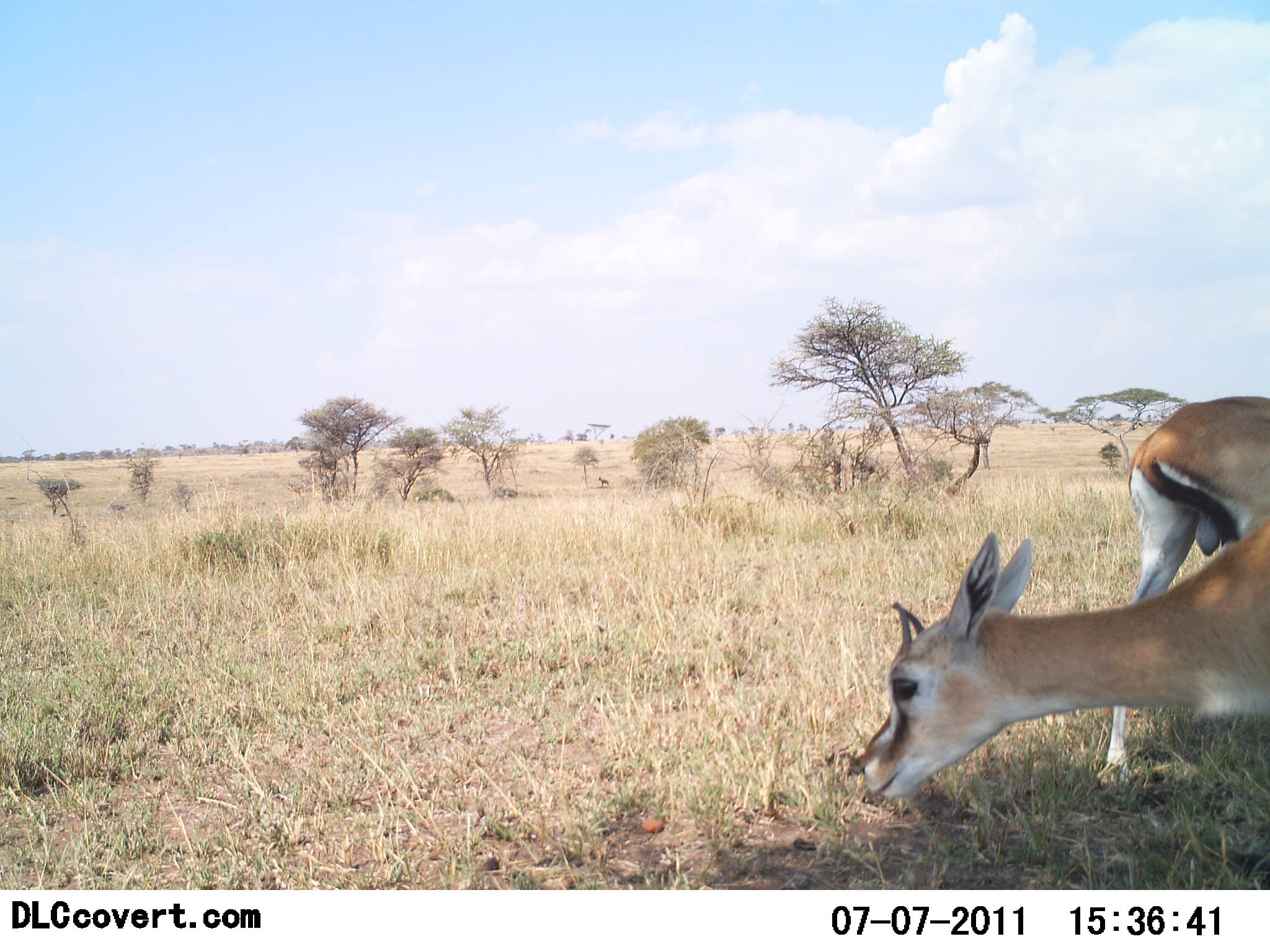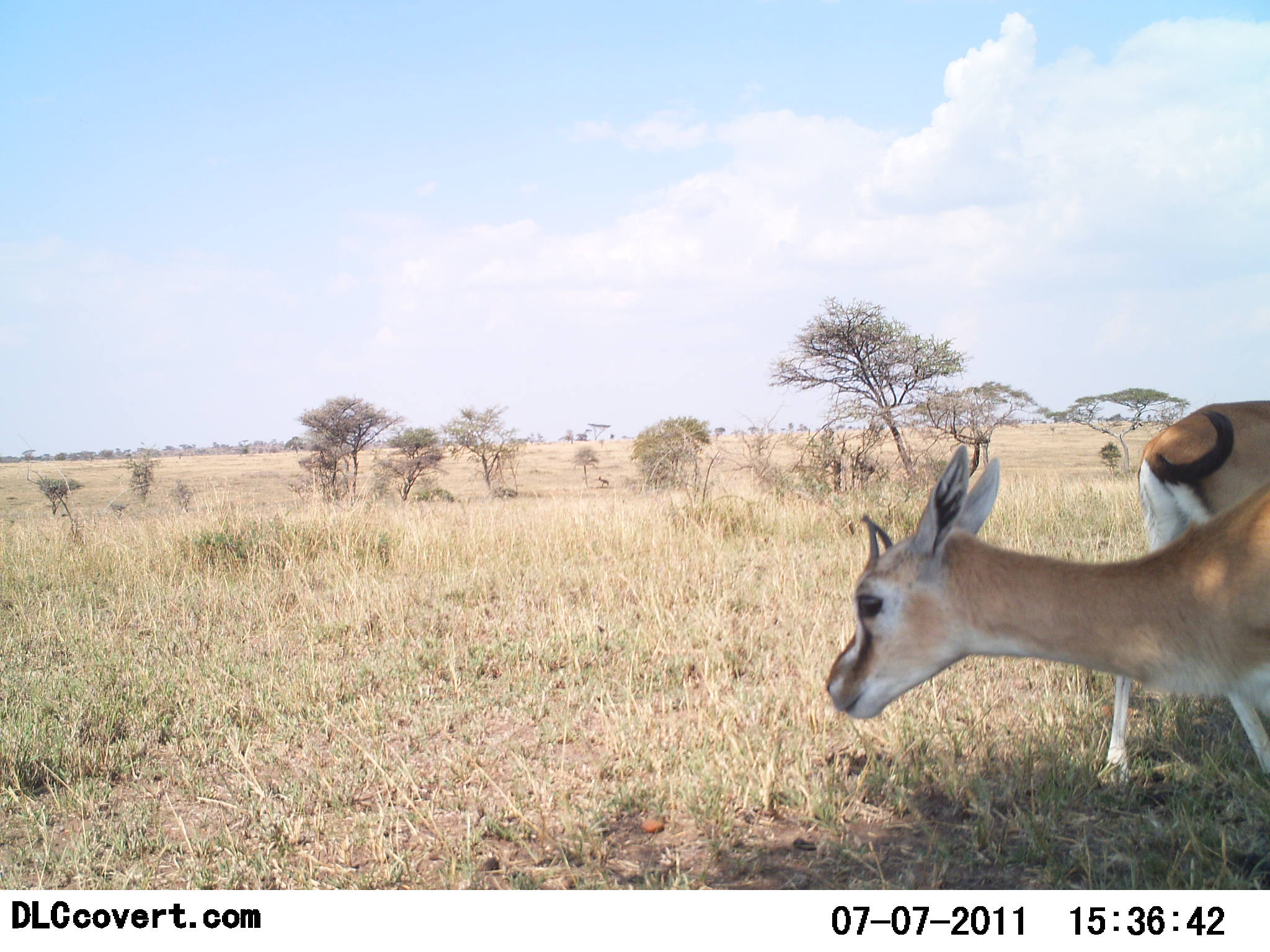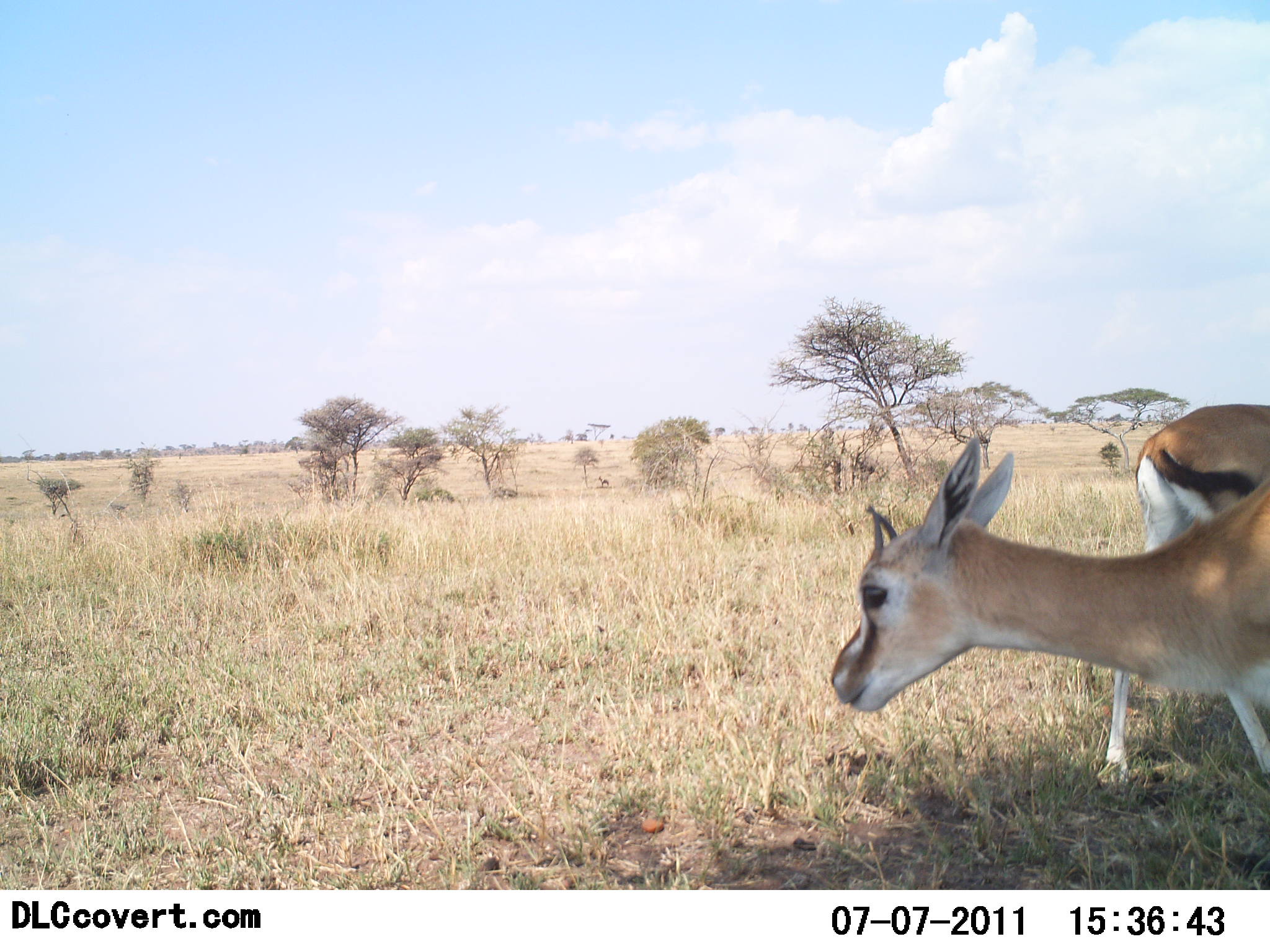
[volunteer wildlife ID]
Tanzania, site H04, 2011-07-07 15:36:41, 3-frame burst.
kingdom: Animalia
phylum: Chordata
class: Mammalia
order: Artiodactyla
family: Bovidae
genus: Eudorcas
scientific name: Eudorcas thomsonii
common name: thomson's gazelle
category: gazellethomsons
Gazellethomsons (thomson's gazelle) (Eudorcas thomsonii), count 2. Behavior (volunteer vote fractions): standing 75%, resting 0%, moving 25%, interacting 0%. Young present (vote fraction): 0%. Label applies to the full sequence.